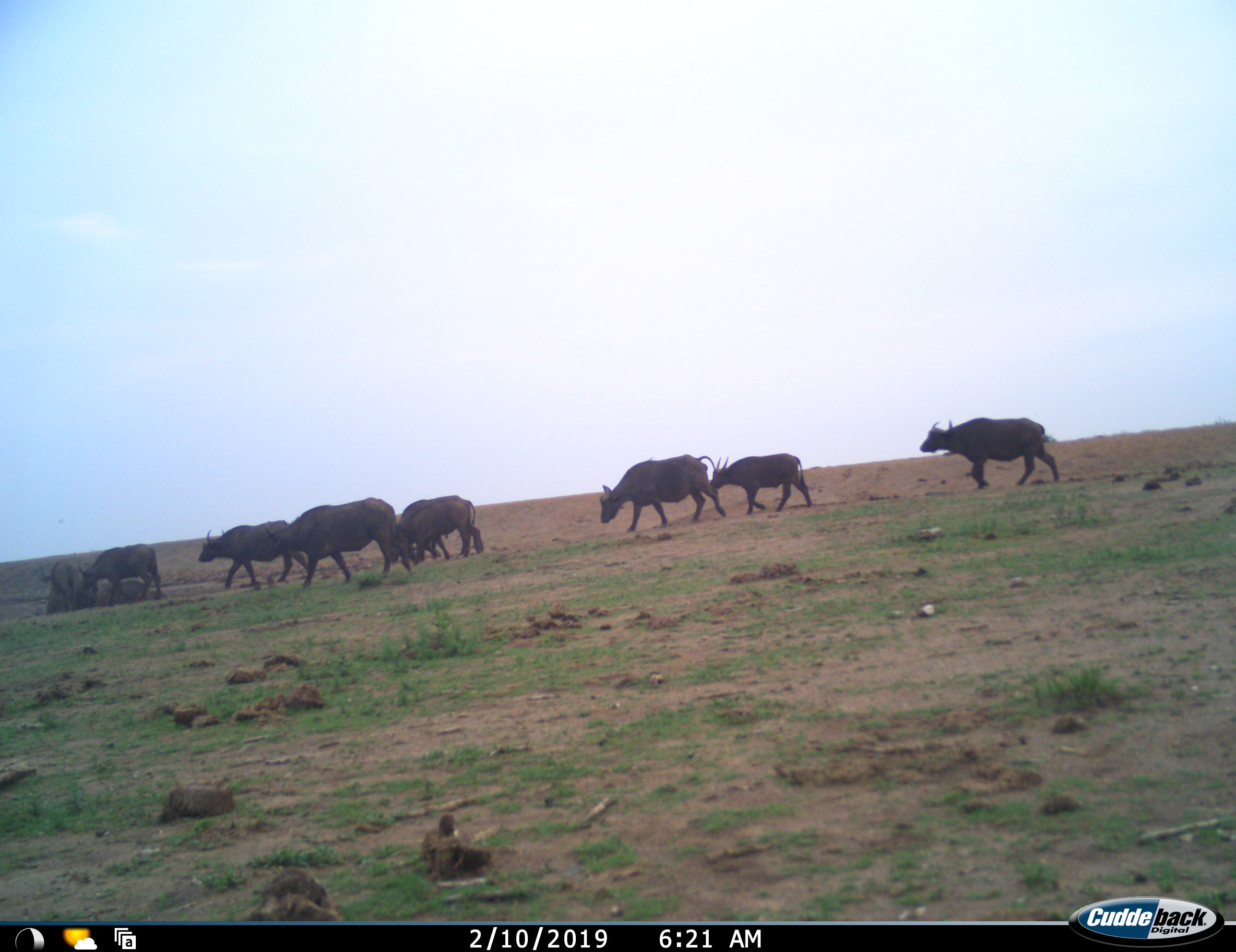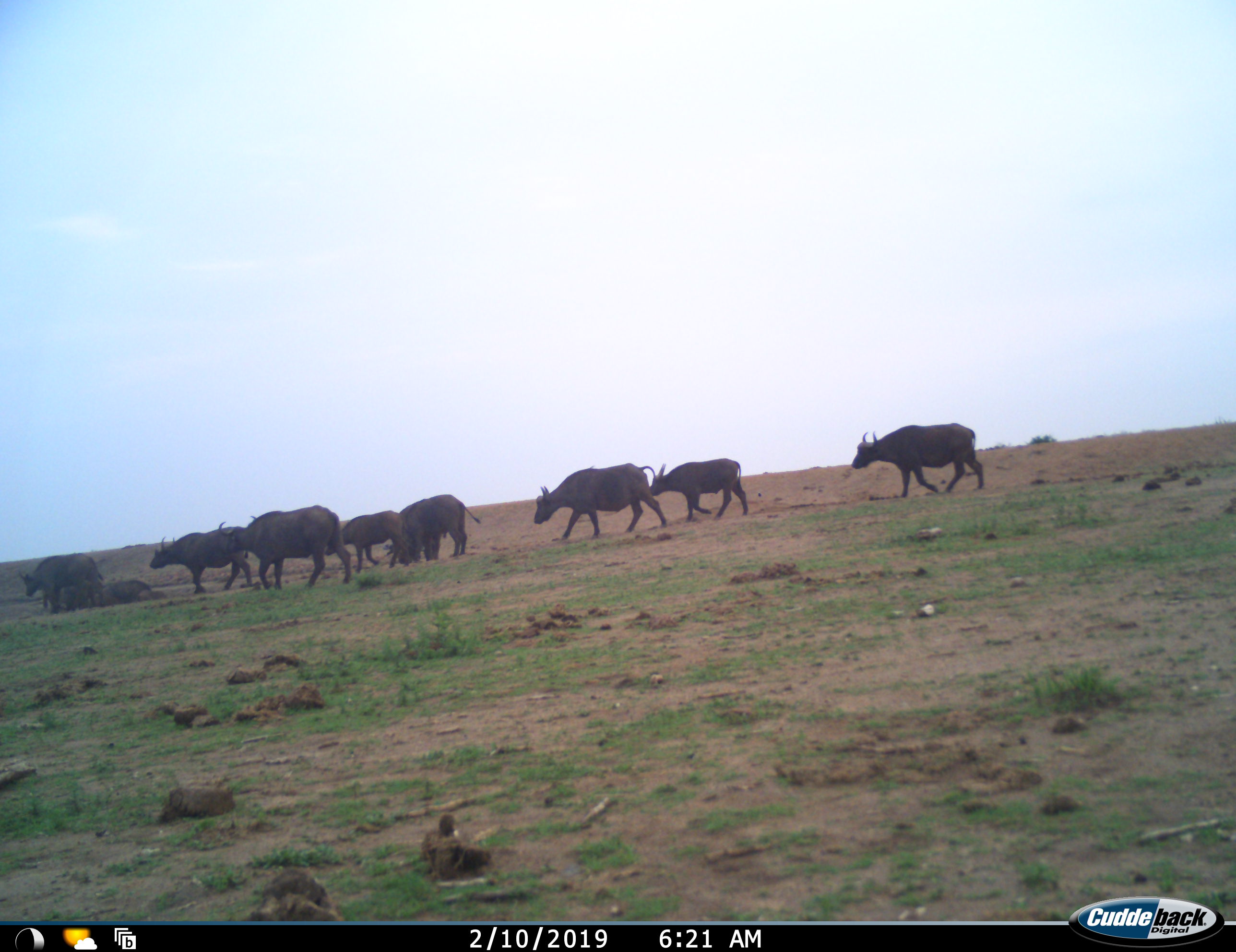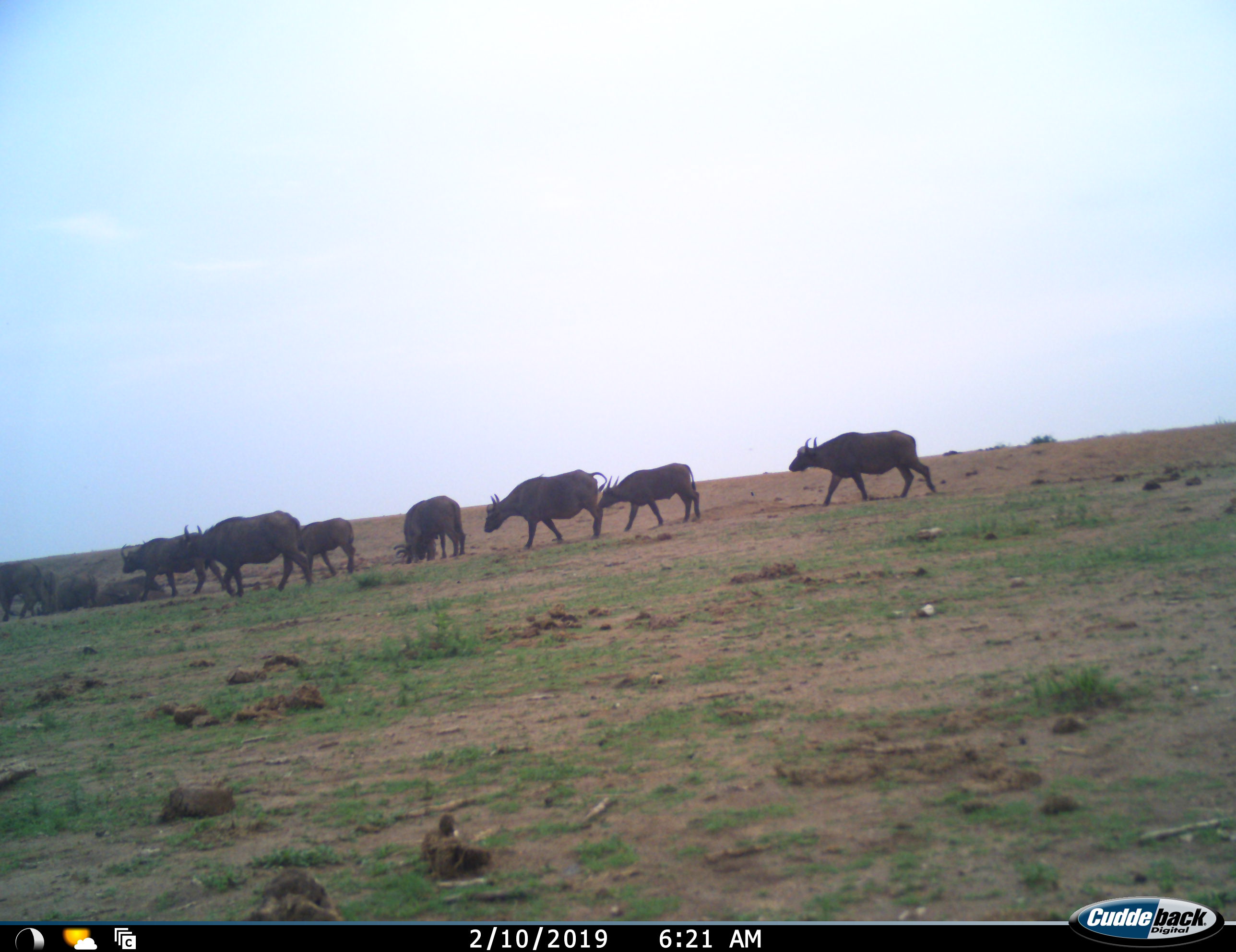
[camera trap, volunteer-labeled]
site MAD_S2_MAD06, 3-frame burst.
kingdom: Animalia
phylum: Chordata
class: Mammalia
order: Artiodactyla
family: Bovidae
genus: Syncerus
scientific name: Syncerus caffer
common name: african buffalo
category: buffalo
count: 10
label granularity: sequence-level